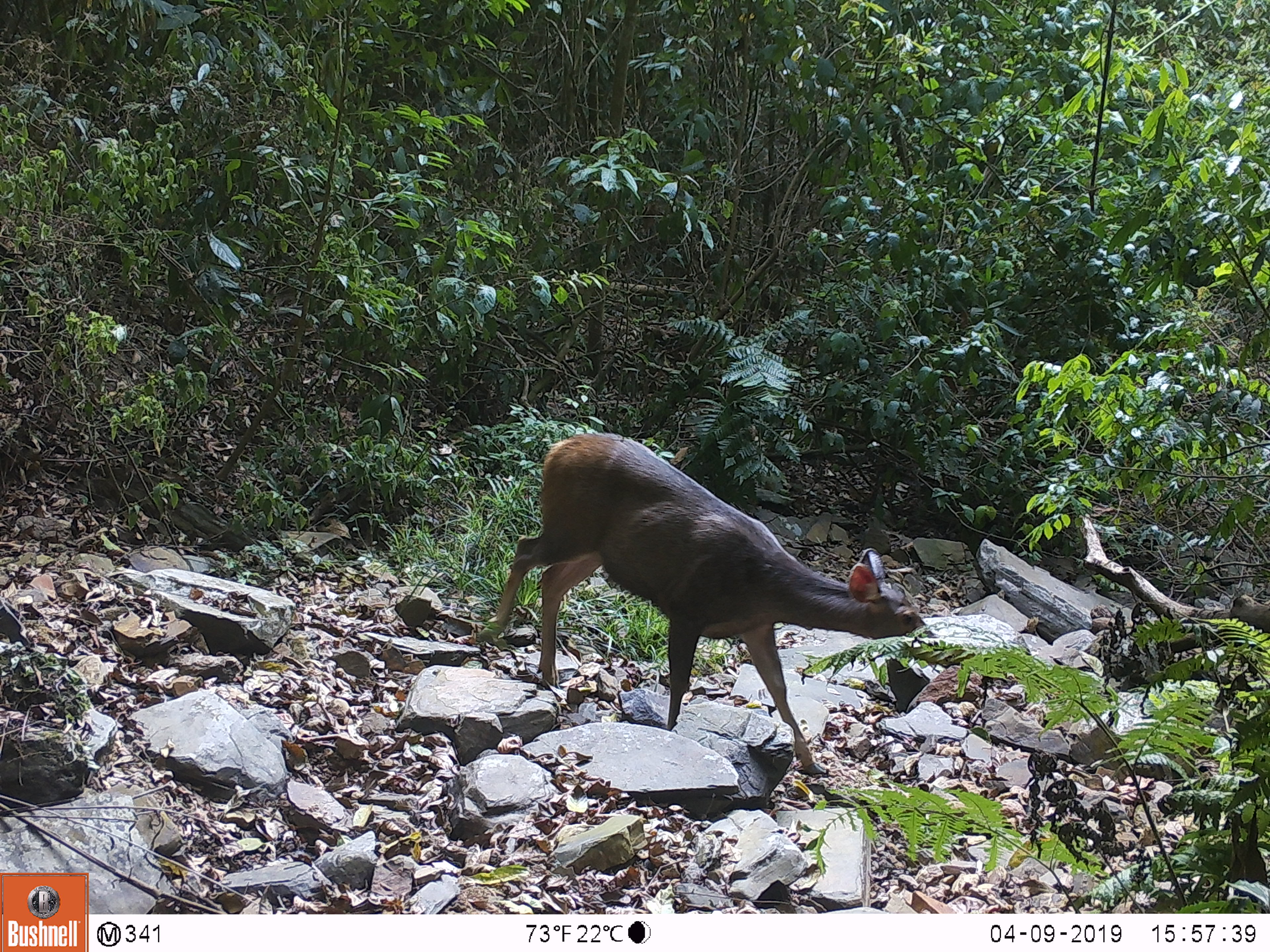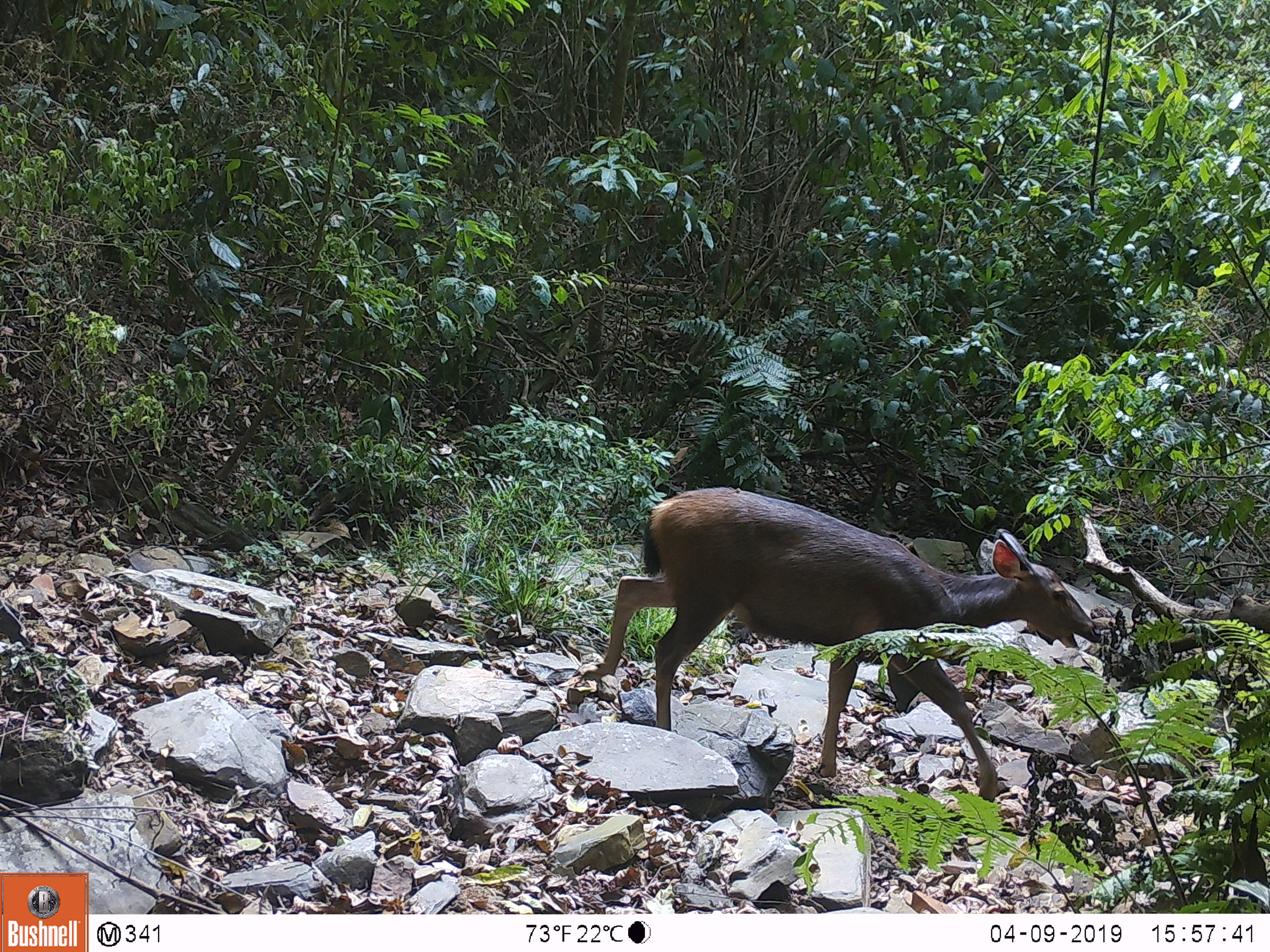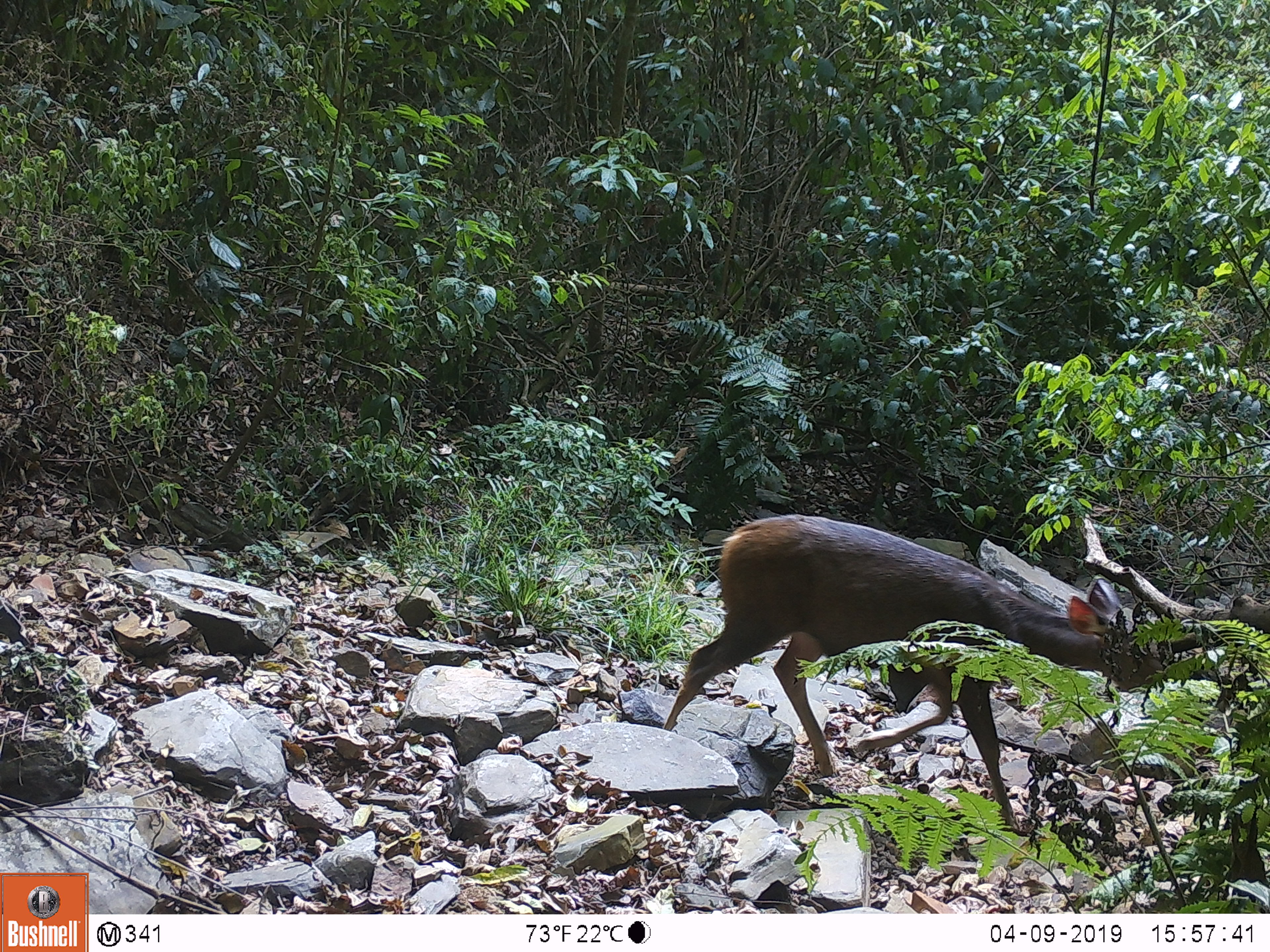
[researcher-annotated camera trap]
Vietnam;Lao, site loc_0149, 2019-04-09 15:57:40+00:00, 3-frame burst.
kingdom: Animalia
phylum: Chordata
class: Mammalia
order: Artiodactyla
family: Cervidae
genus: Rusa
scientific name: Rusa unicolor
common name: sambar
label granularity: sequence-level